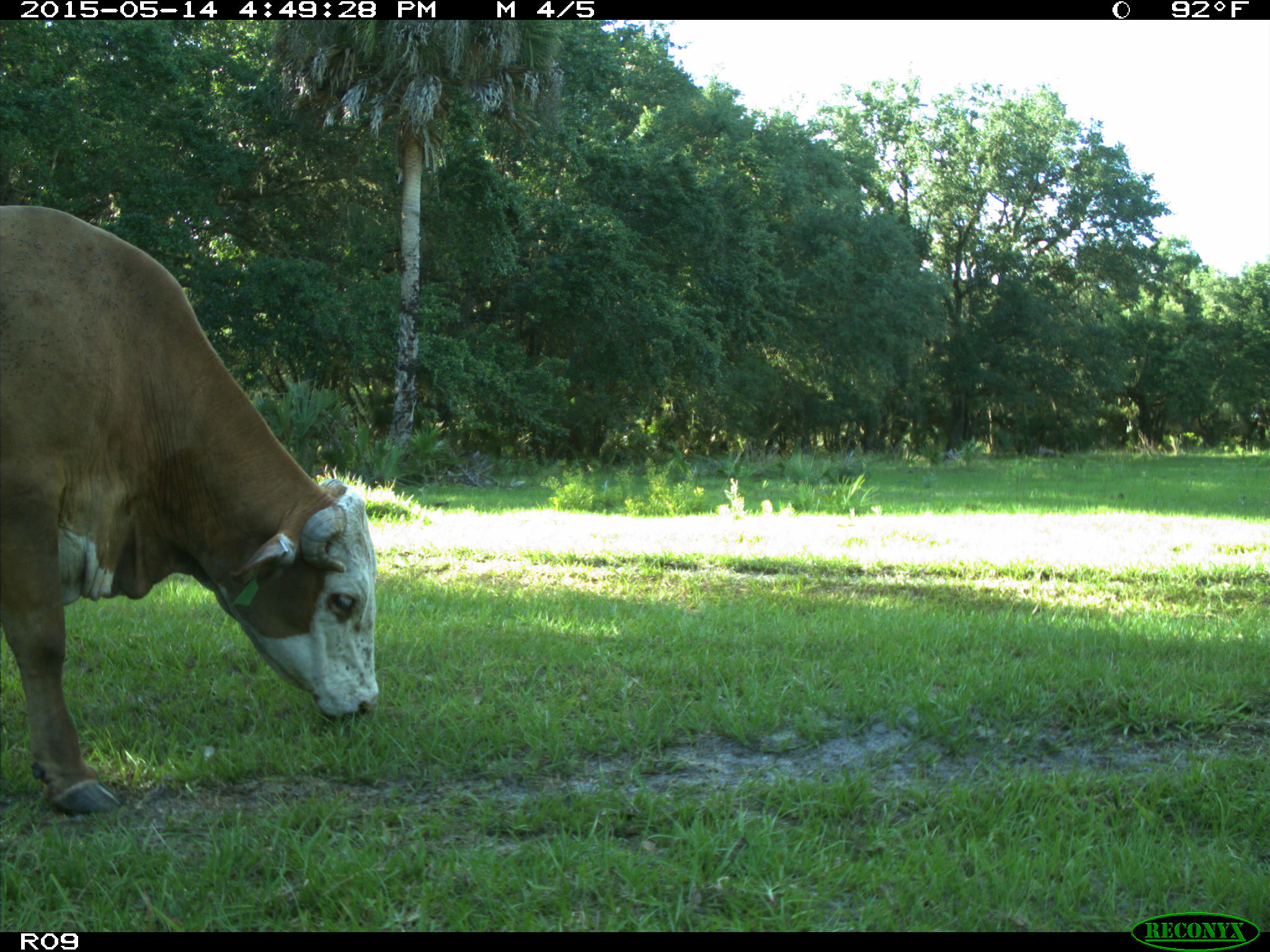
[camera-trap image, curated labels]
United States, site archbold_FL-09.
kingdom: Animalia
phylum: Chordata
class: Mammalia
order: Artiodactyla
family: Bovidae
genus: Bos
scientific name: Bos taurus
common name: domestic cow